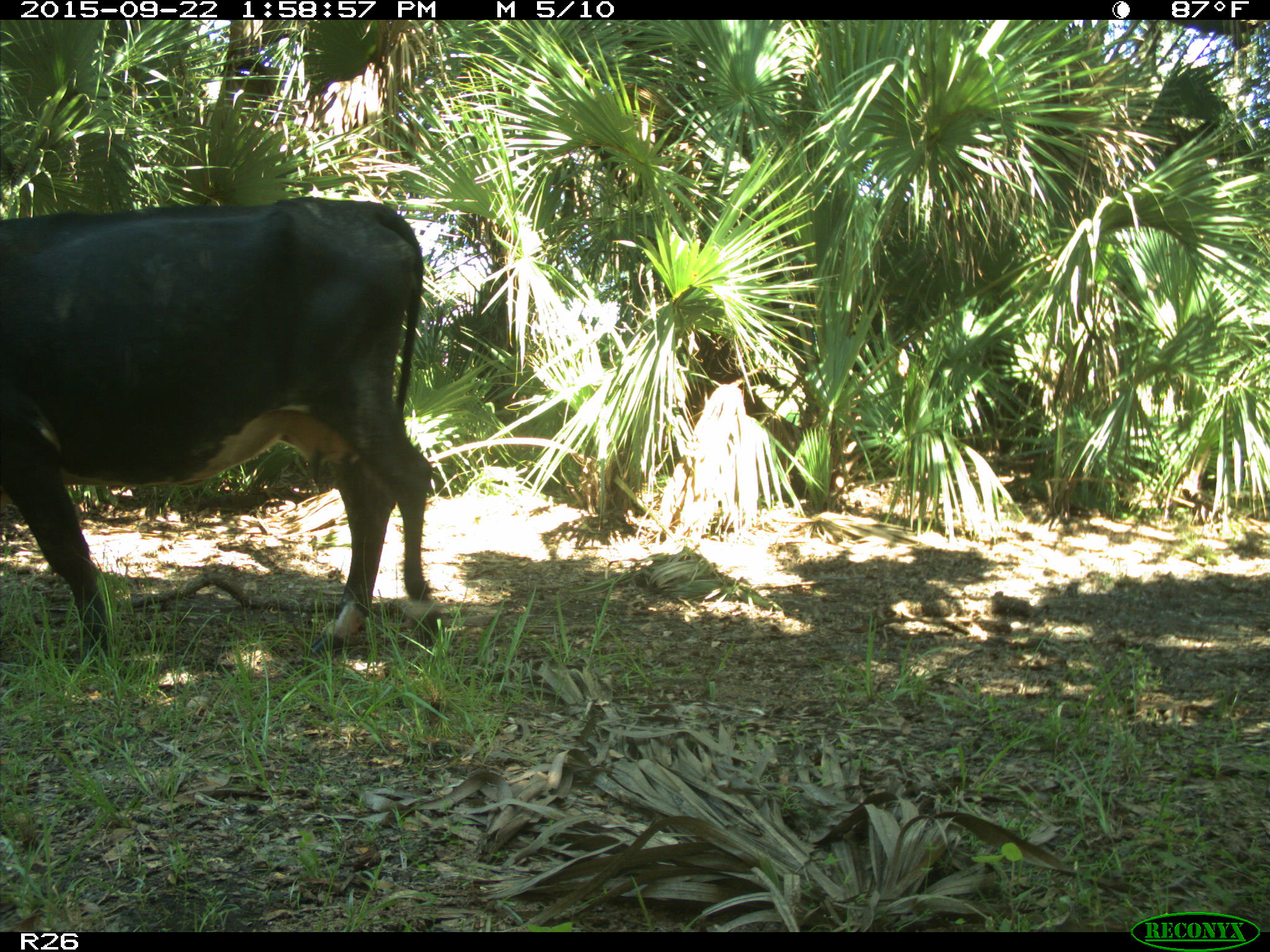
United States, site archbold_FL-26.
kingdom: Animalia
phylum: Chordata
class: Mammalia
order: Artiodactyla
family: Bovidae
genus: Bos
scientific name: Bos taurus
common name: domestic cow